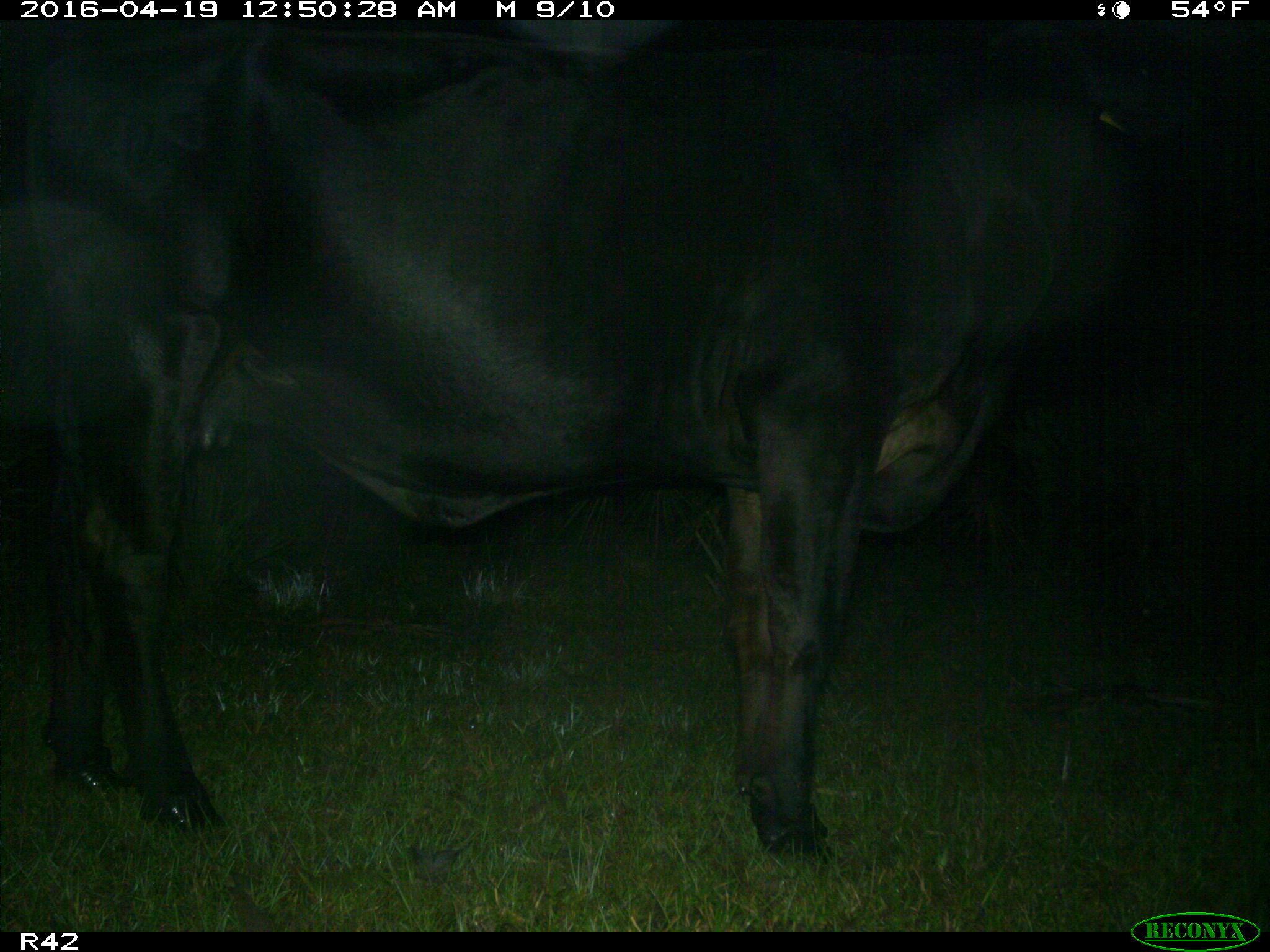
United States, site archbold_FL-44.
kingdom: Animalia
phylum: Chordata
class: Mammalia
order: Artiodactyla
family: Bovidae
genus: Bos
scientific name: Bos taurus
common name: domestic cow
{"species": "Bos taurus (domestic cow)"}